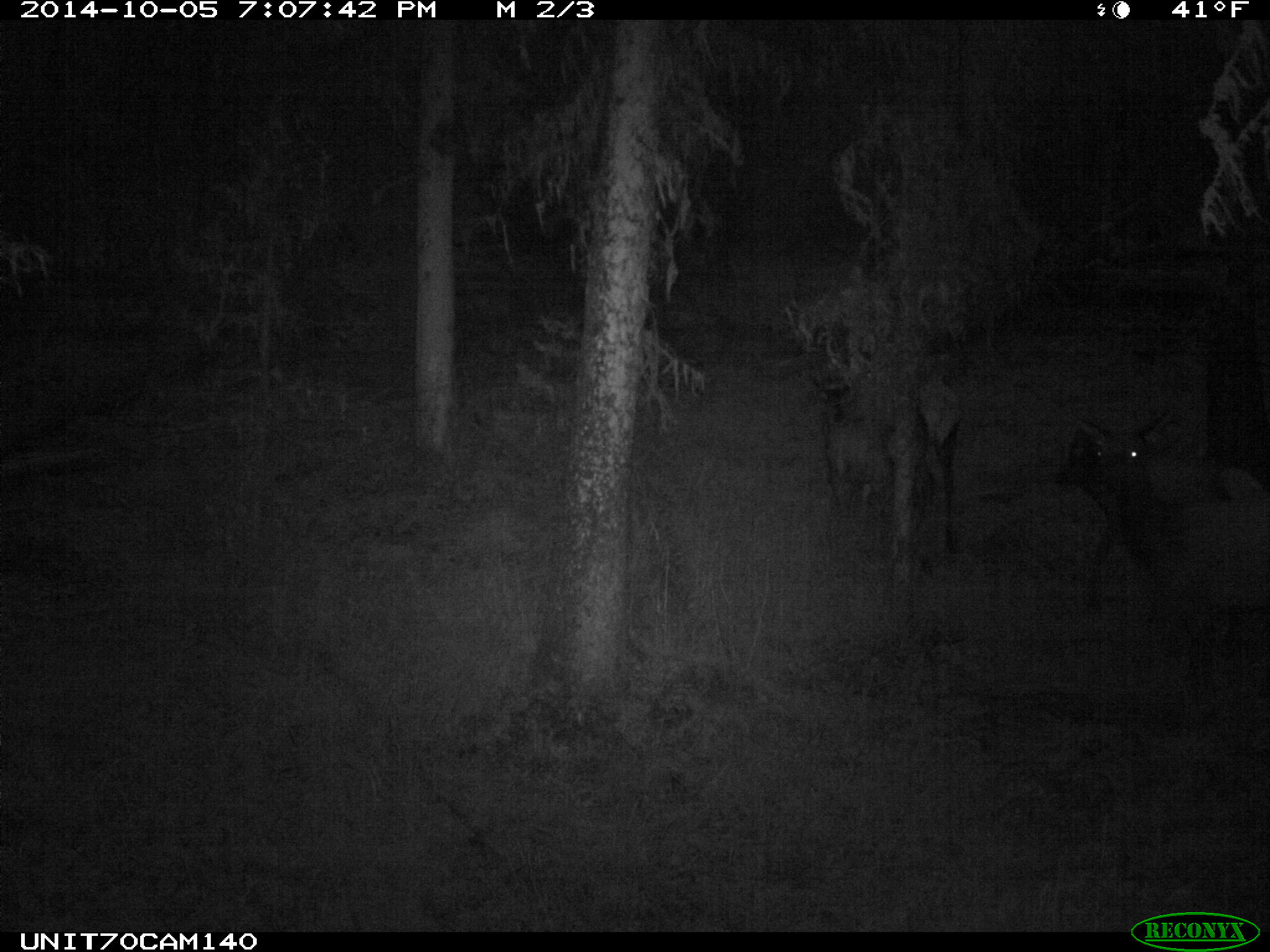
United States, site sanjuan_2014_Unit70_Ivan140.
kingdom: Animalia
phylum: Chordata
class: Mammalia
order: Artiodactyla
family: Cervidae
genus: Cervus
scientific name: Cervus elaphus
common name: red deer